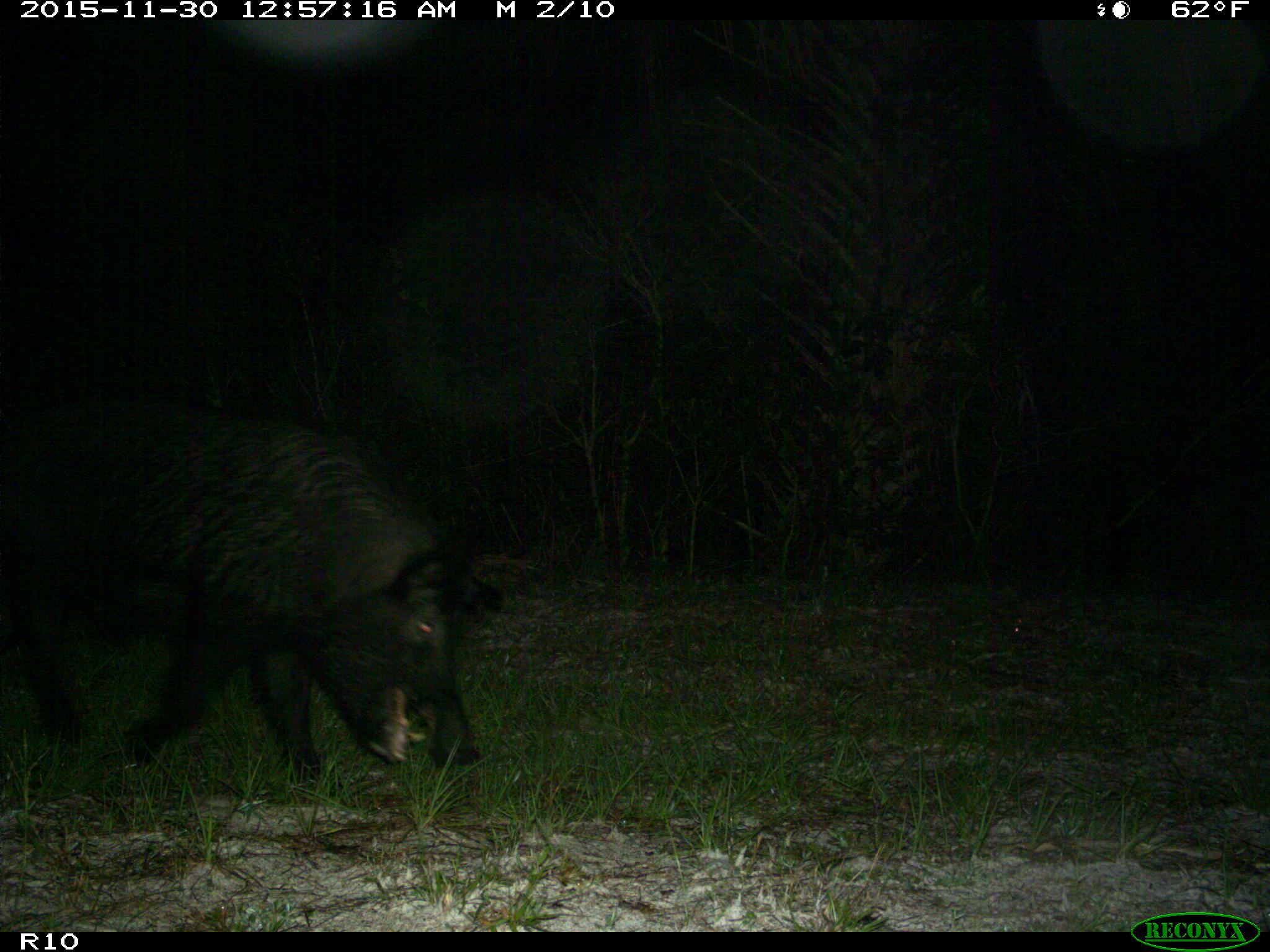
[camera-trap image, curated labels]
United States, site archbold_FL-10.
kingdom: Animalia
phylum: Chordata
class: Mammalia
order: Artiodactyla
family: Suidae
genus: Sus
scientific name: Sus scrofa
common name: wild boar